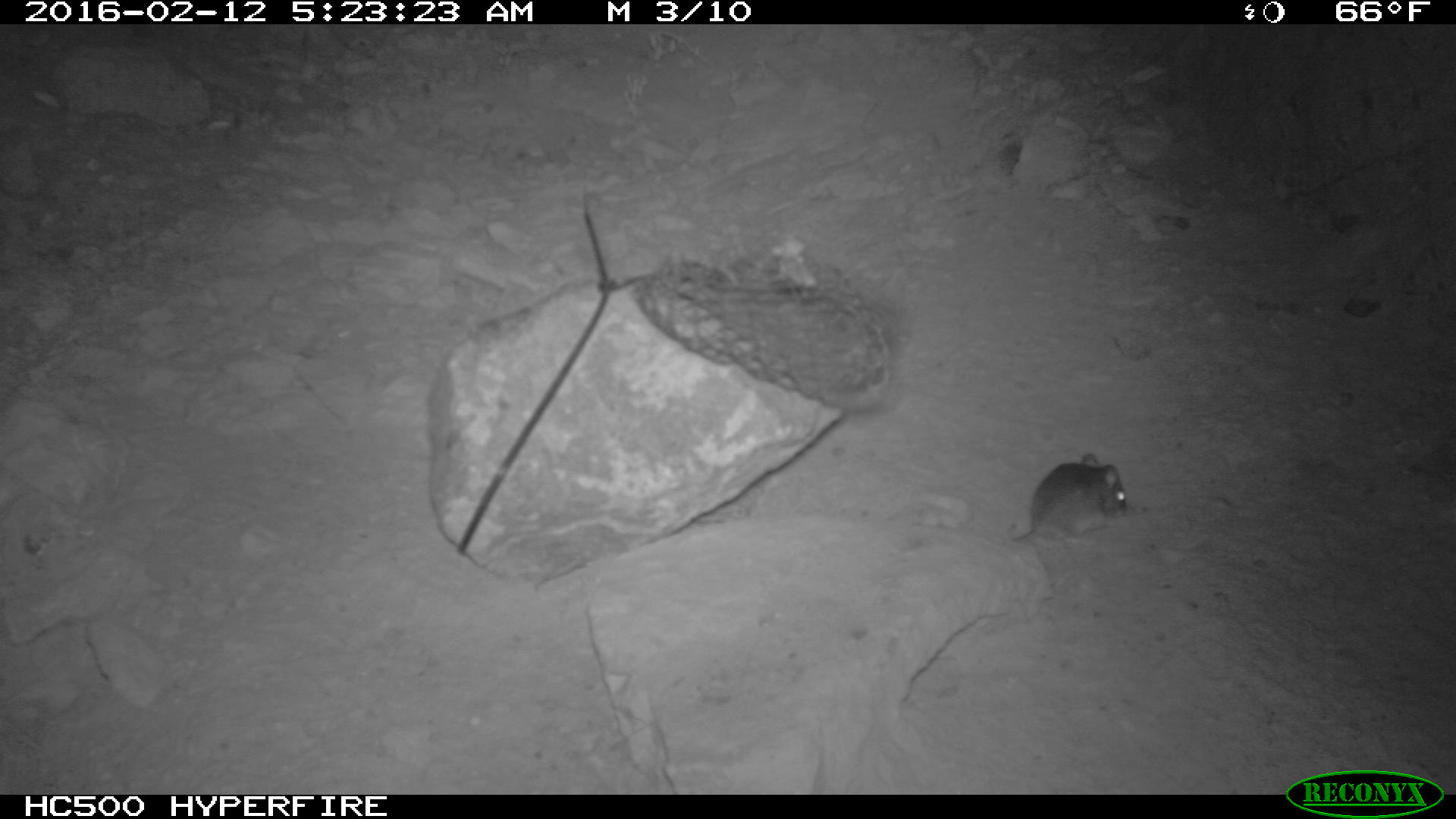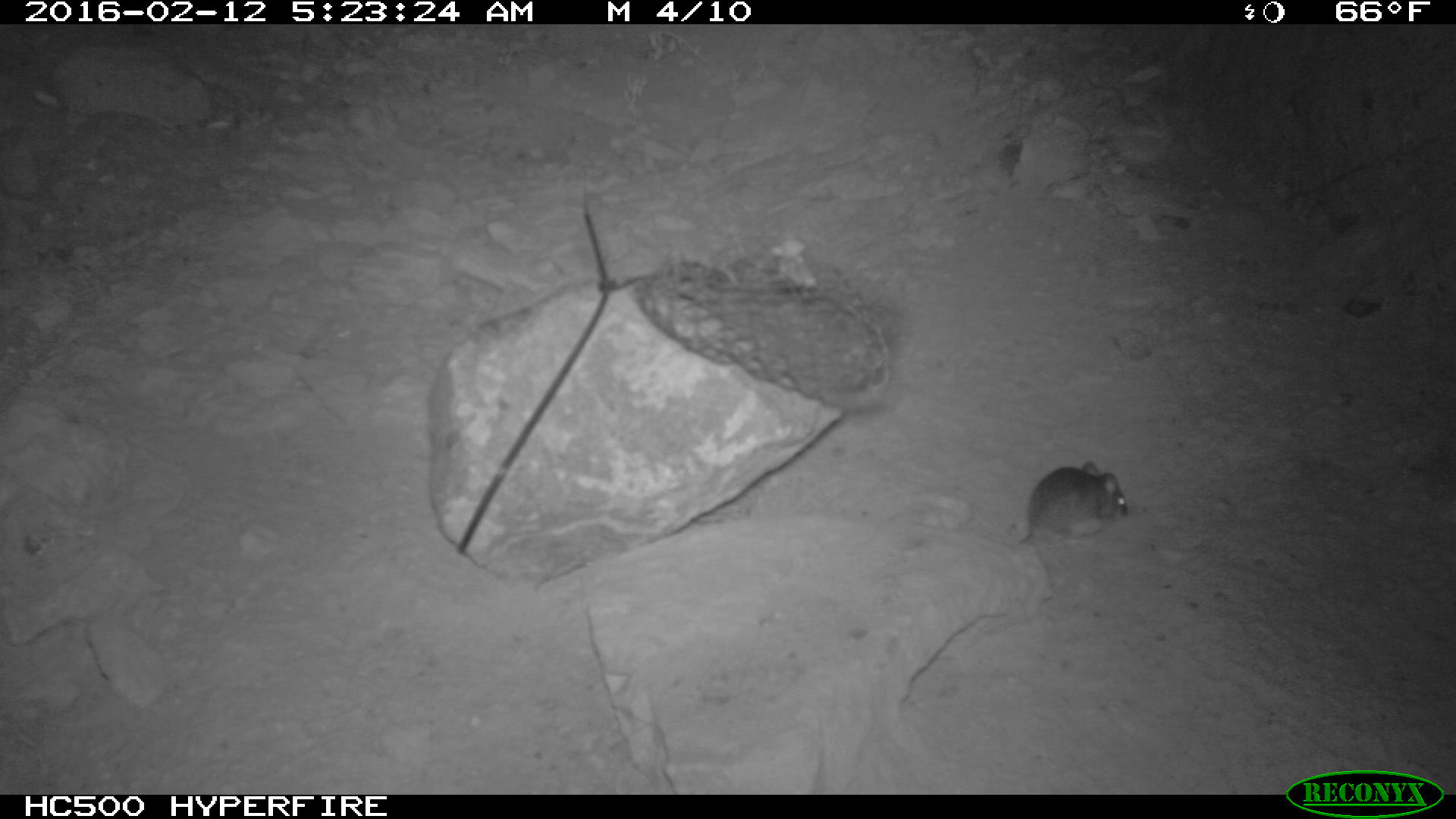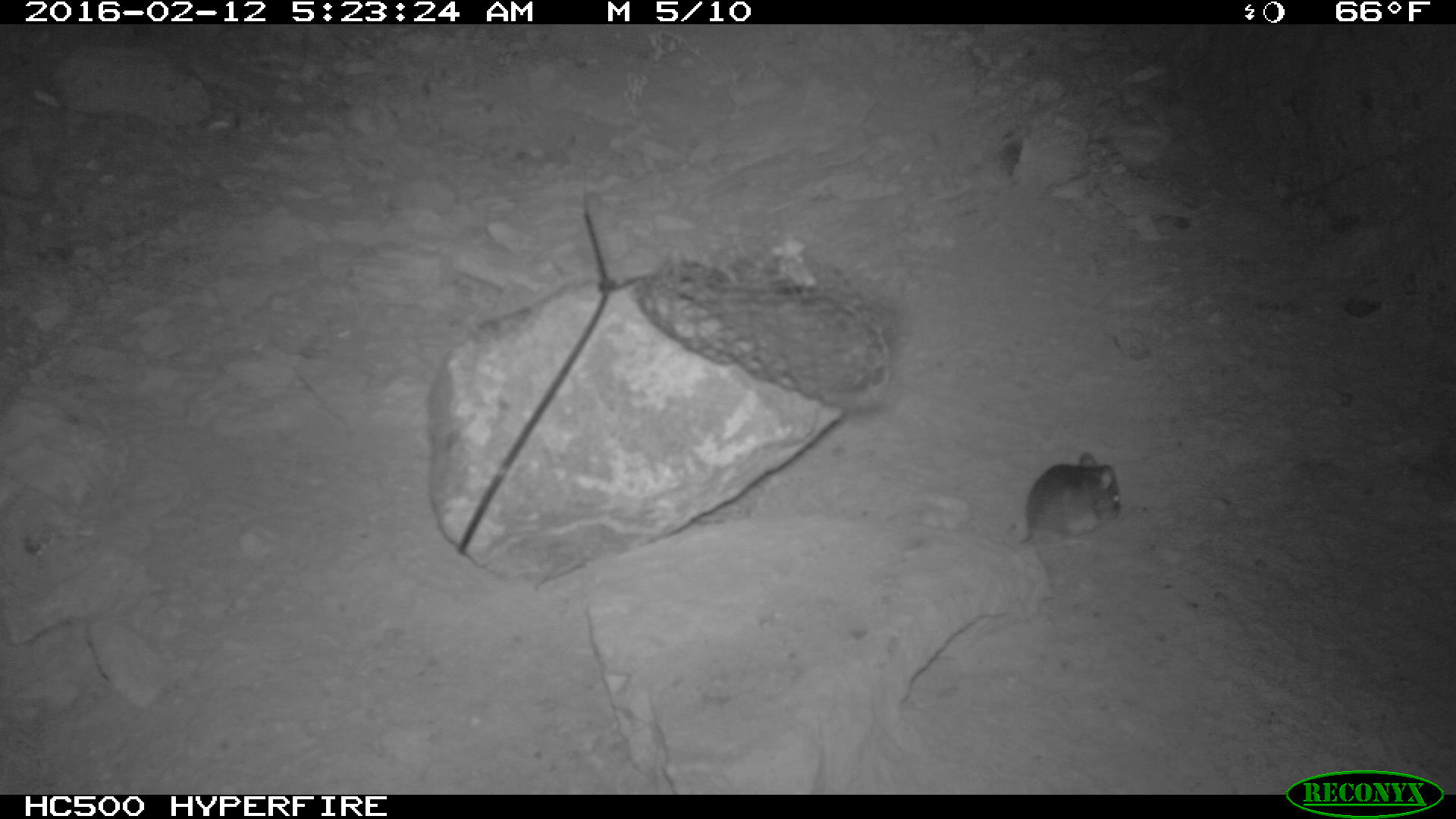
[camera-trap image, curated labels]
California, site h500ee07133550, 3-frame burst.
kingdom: Animalia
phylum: Chordata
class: Mammalia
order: Rodentia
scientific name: Rodentia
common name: rodent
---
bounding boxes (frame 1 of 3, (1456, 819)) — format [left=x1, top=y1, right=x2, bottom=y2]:
rodent: [left=1012, top=453, right=1126, bottom=544]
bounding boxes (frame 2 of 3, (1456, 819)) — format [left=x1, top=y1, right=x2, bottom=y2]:
rodent: [left=1012, top=460, right=1131, bottom=546]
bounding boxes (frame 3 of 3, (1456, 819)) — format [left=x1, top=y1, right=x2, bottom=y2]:
rodent: [left=1004, top=450, right=1120, bottom=556]